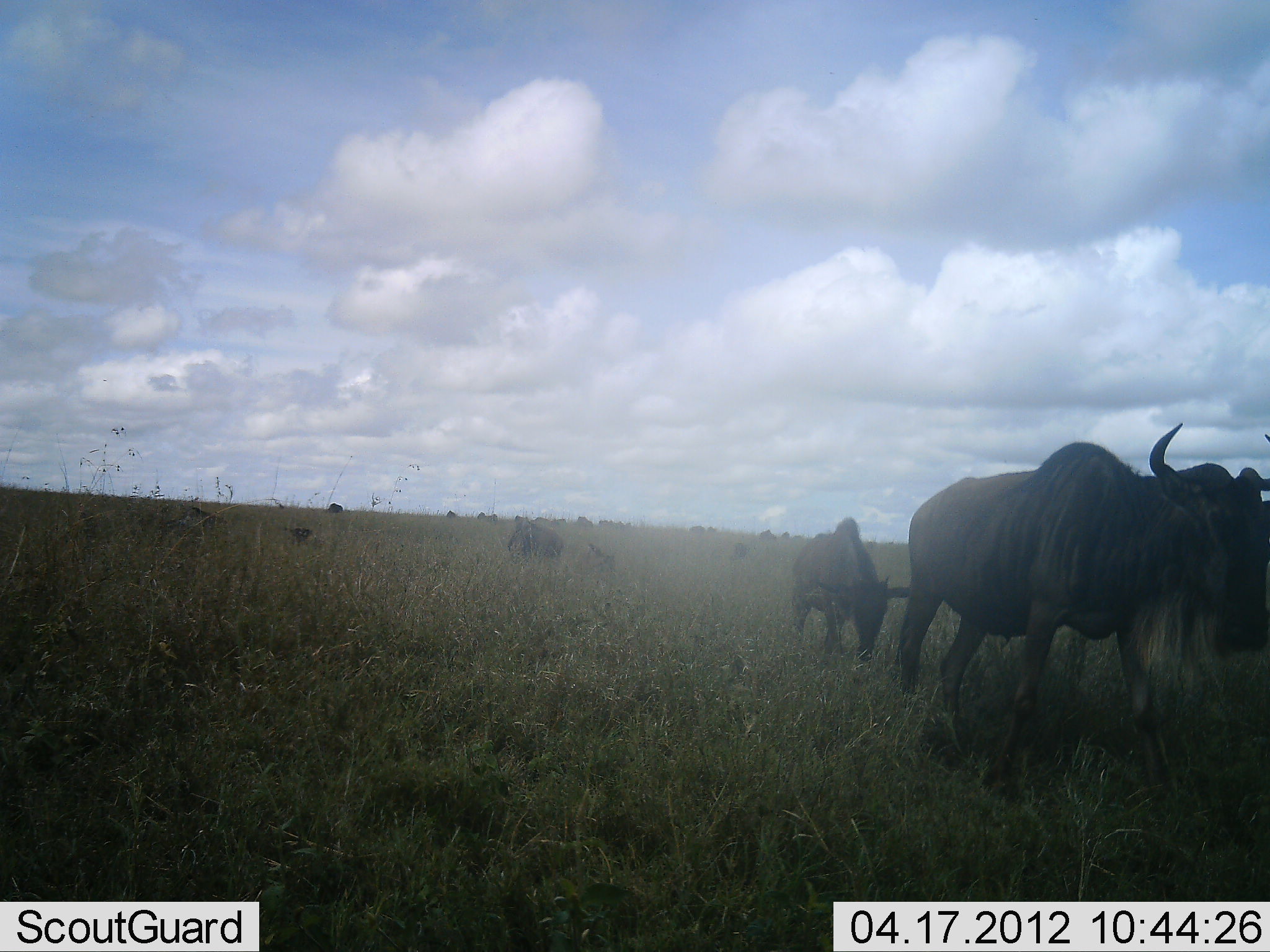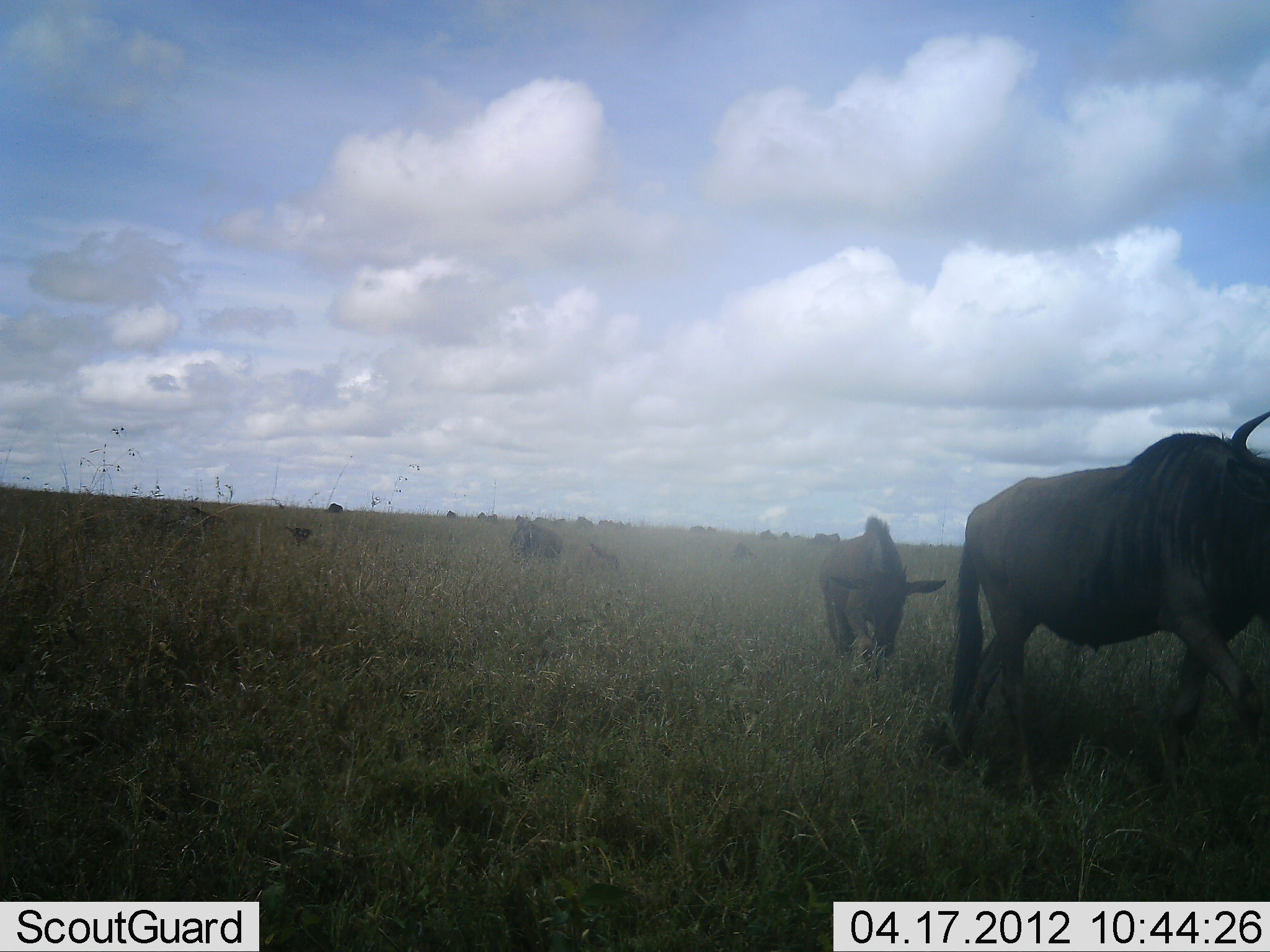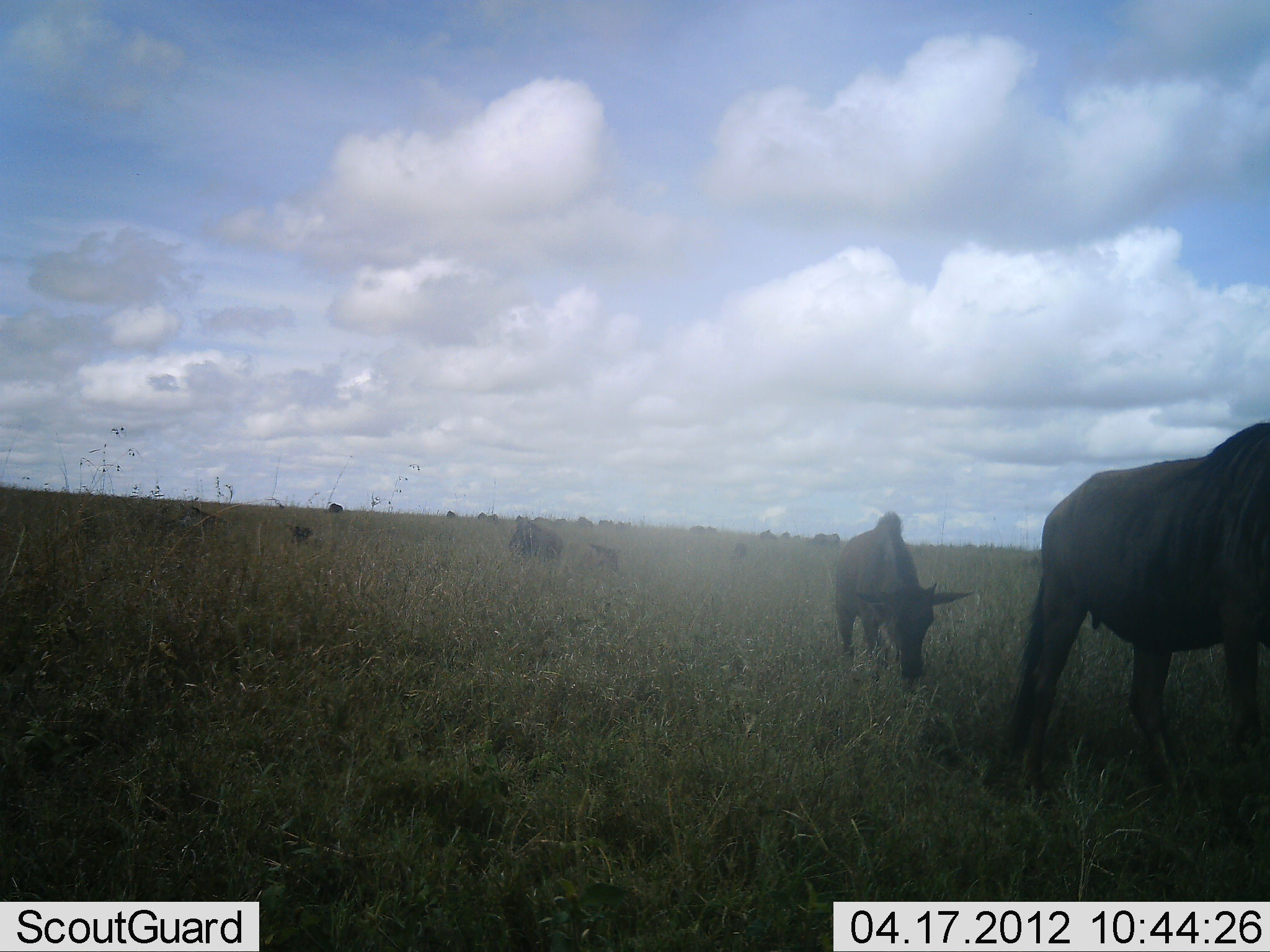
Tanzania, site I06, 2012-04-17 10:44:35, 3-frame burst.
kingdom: Animalia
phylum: Chordata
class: Mammalia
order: Artiodactyla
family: Bovidae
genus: Connochaetes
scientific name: Connochaetes taurinus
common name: blue wildebeest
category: wildebeest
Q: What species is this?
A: Wildebeest (blue wildebeest) (Connochaetes taurinus).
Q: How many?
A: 5.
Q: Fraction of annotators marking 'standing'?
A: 32%.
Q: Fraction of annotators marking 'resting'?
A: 11%.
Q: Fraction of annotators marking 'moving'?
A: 89%.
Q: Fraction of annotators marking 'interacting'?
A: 0%.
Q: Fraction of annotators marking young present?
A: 37%.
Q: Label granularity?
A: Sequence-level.